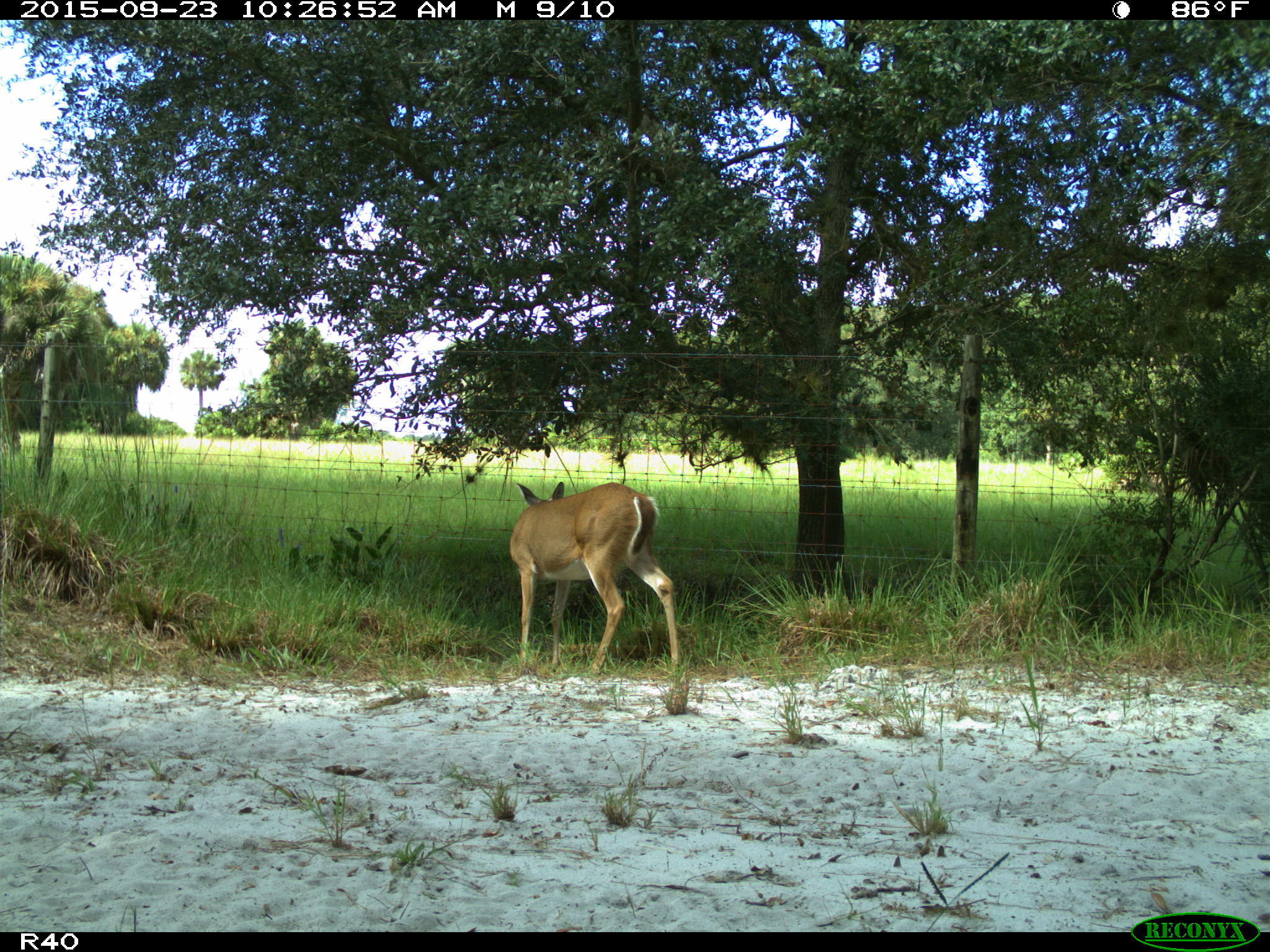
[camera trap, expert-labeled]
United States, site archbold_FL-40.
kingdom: Animalia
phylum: Chordata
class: Mammalia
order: Artiodactyla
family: Cervidae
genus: Odocoileus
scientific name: Odocoileus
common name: deer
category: unidentified deer